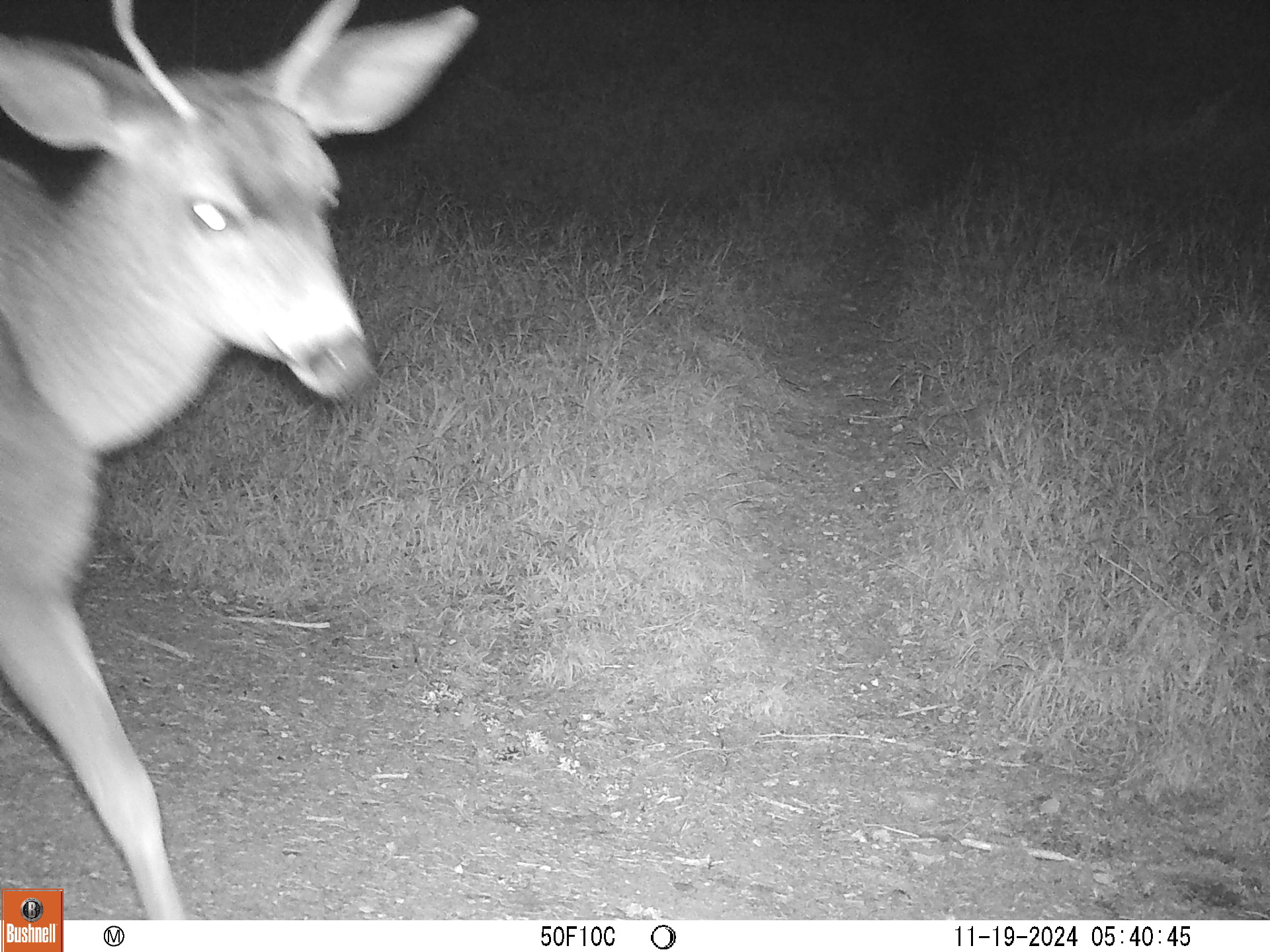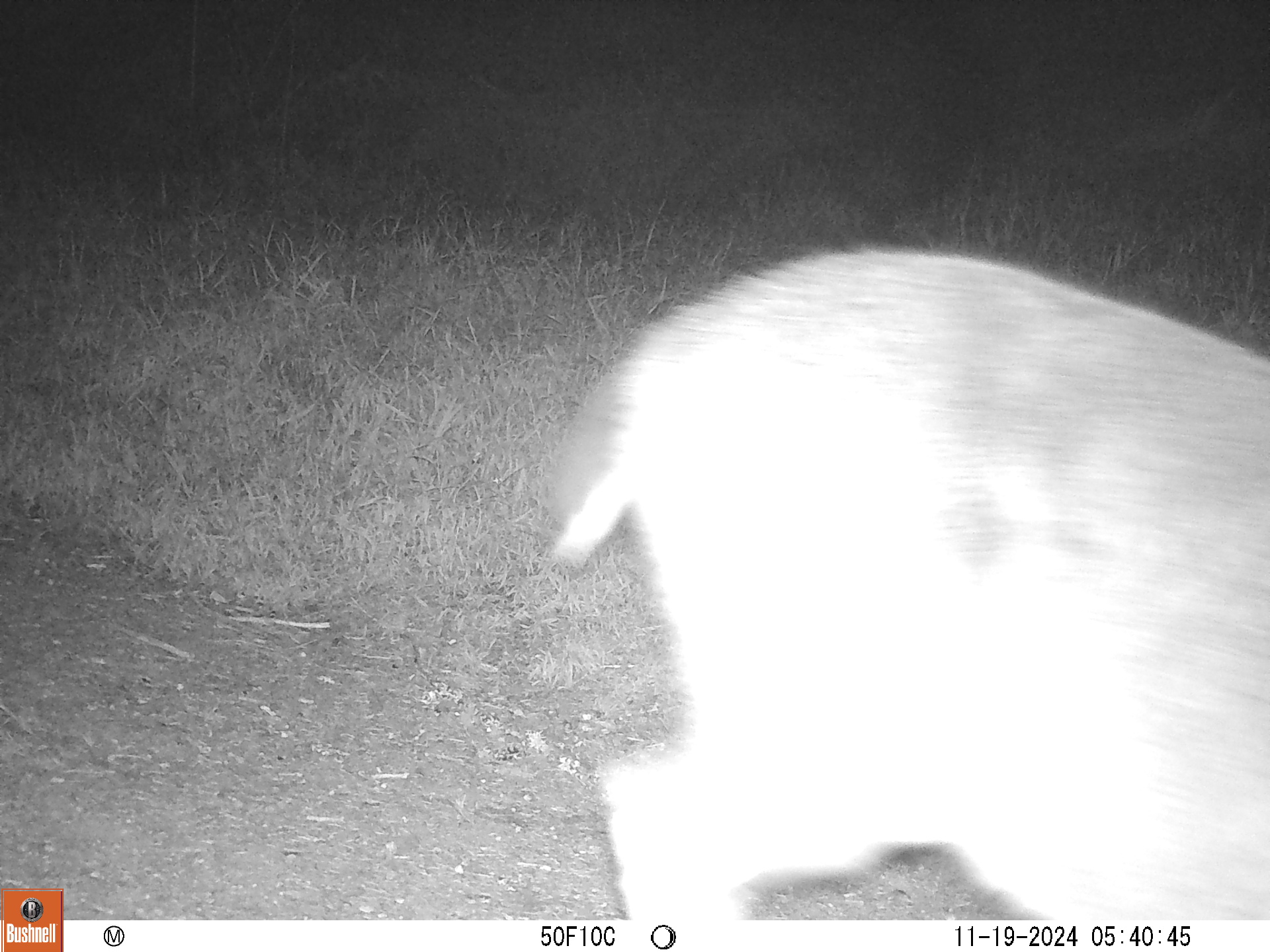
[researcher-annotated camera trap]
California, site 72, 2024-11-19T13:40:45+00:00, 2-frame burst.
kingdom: Animalia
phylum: Chordata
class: Mammalia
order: Artiodactyla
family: Cervidae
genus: Odocoileus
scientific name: Odocoileus hemionus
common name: mule deer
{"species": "mule deer (Odocoileus hemionus)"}